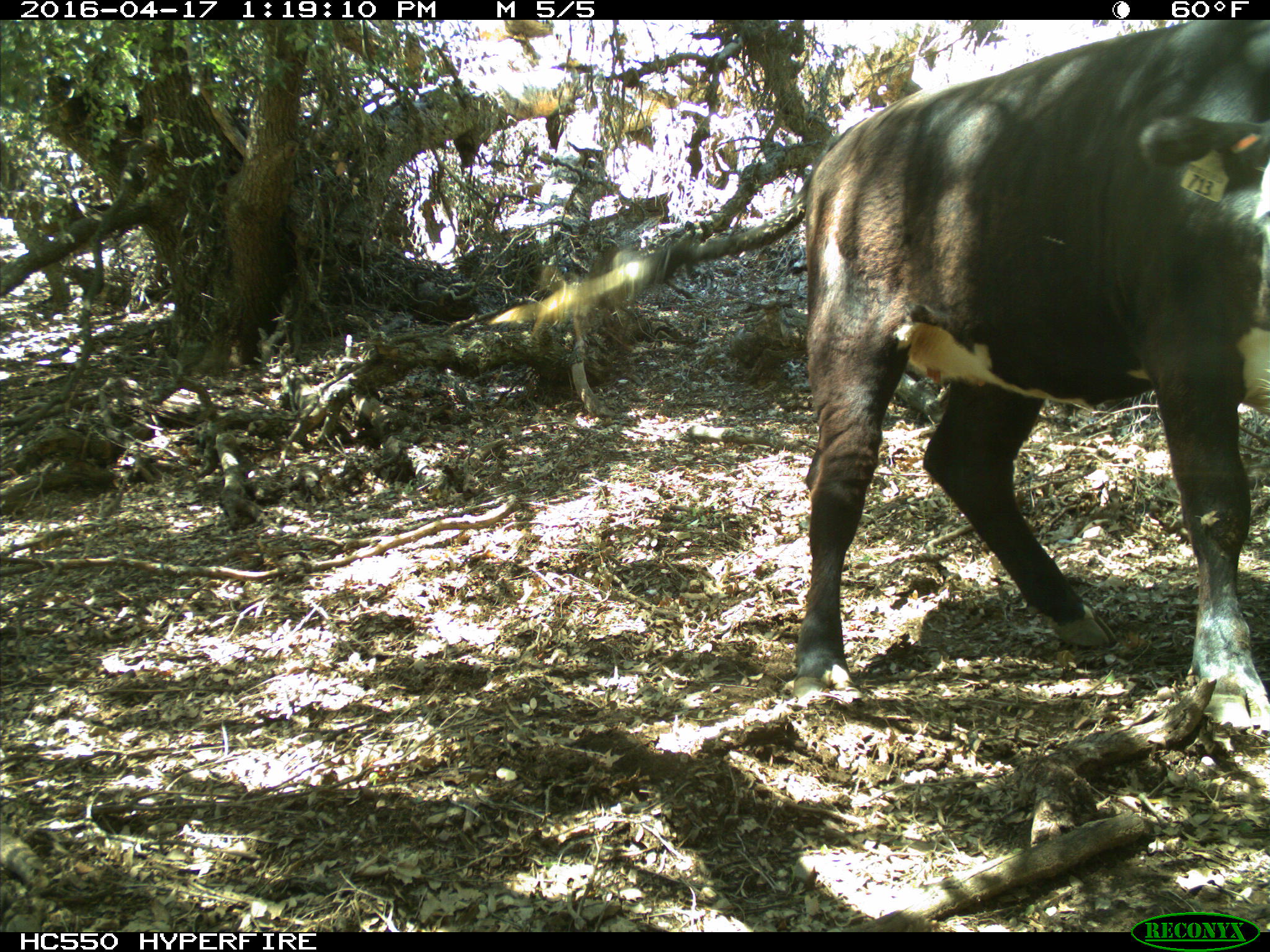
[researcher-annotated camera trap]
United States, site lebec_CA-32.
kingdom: Animalia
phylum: Chordata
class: Mammalia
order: Artiodactyla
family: Bovidae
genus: Bos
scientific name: Bos taurus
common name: domestic cow